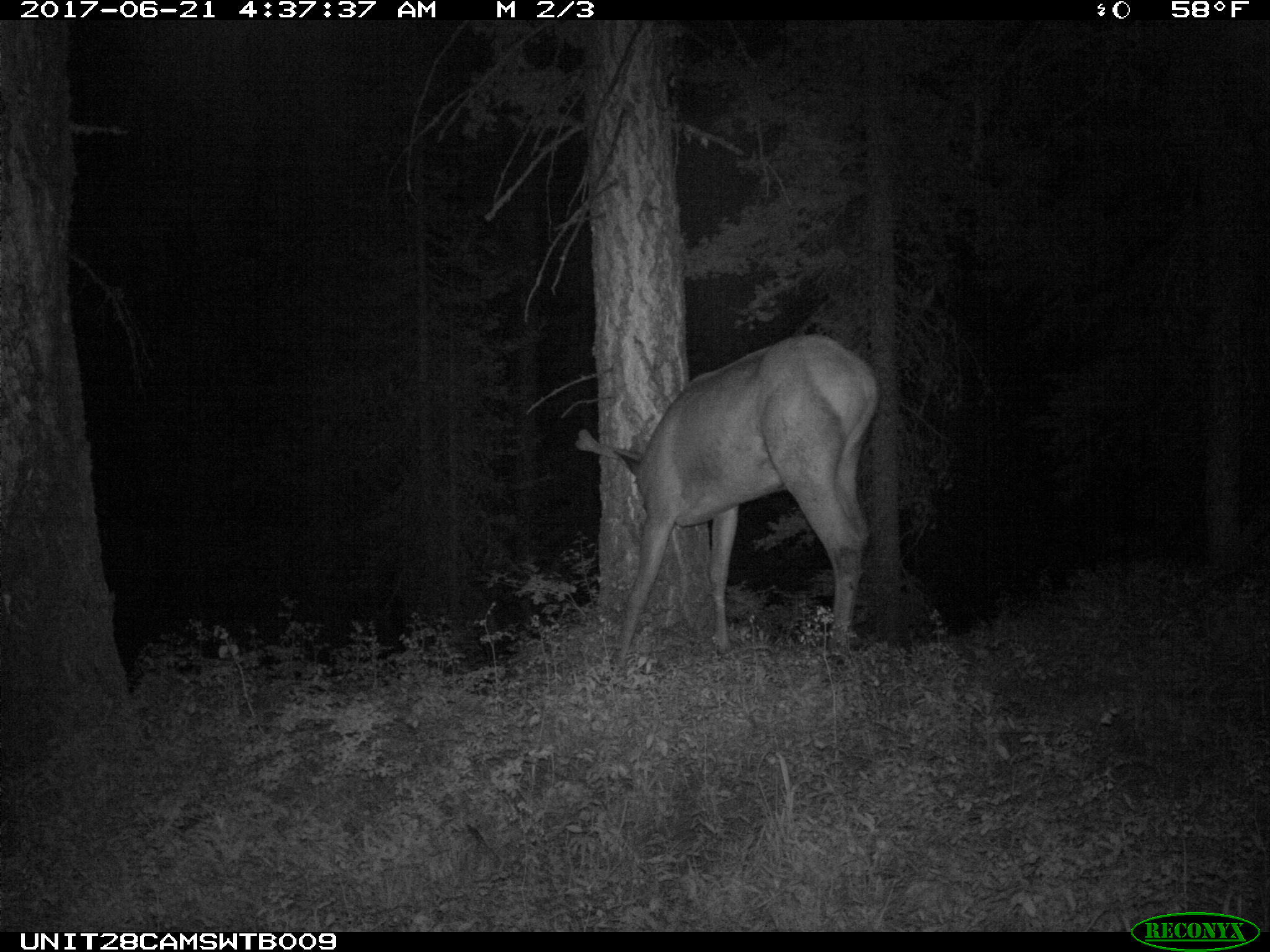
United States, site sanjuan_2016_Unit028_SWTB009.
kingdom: Animalia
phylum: Chordata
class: Mammalia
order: Artiodactyla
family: Cervidae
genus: Cervus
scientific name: Cervus elaphus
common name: red deer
Cervus elaphus (red deer).